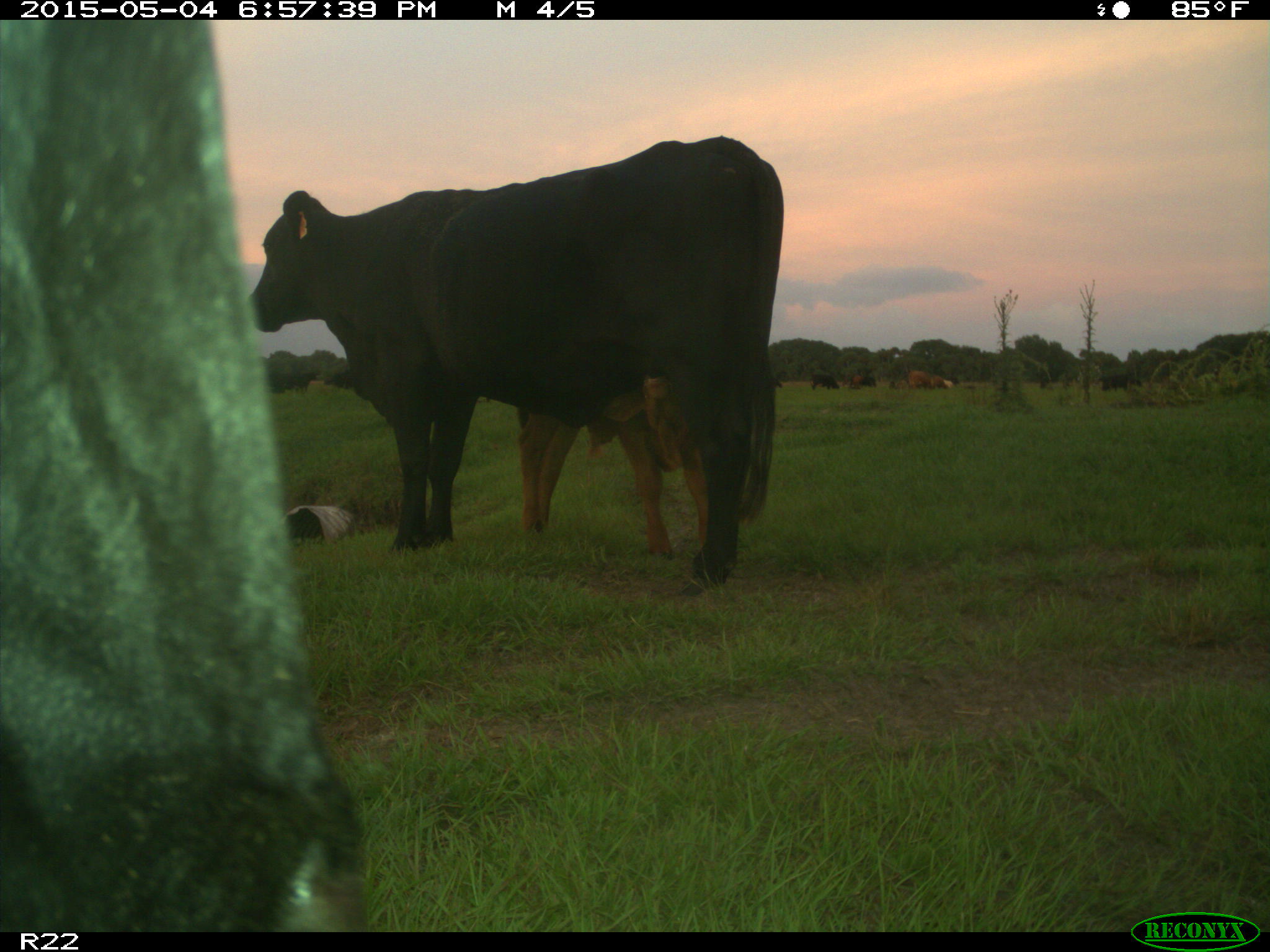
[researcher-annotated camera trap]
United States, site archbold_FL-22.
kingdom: Animalia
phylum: Chordata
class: Mammalia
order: Artiodactyla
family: Bovidae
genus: Bos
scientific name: Bos taurus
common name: domestic cow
Bos taurus (domestic cow).